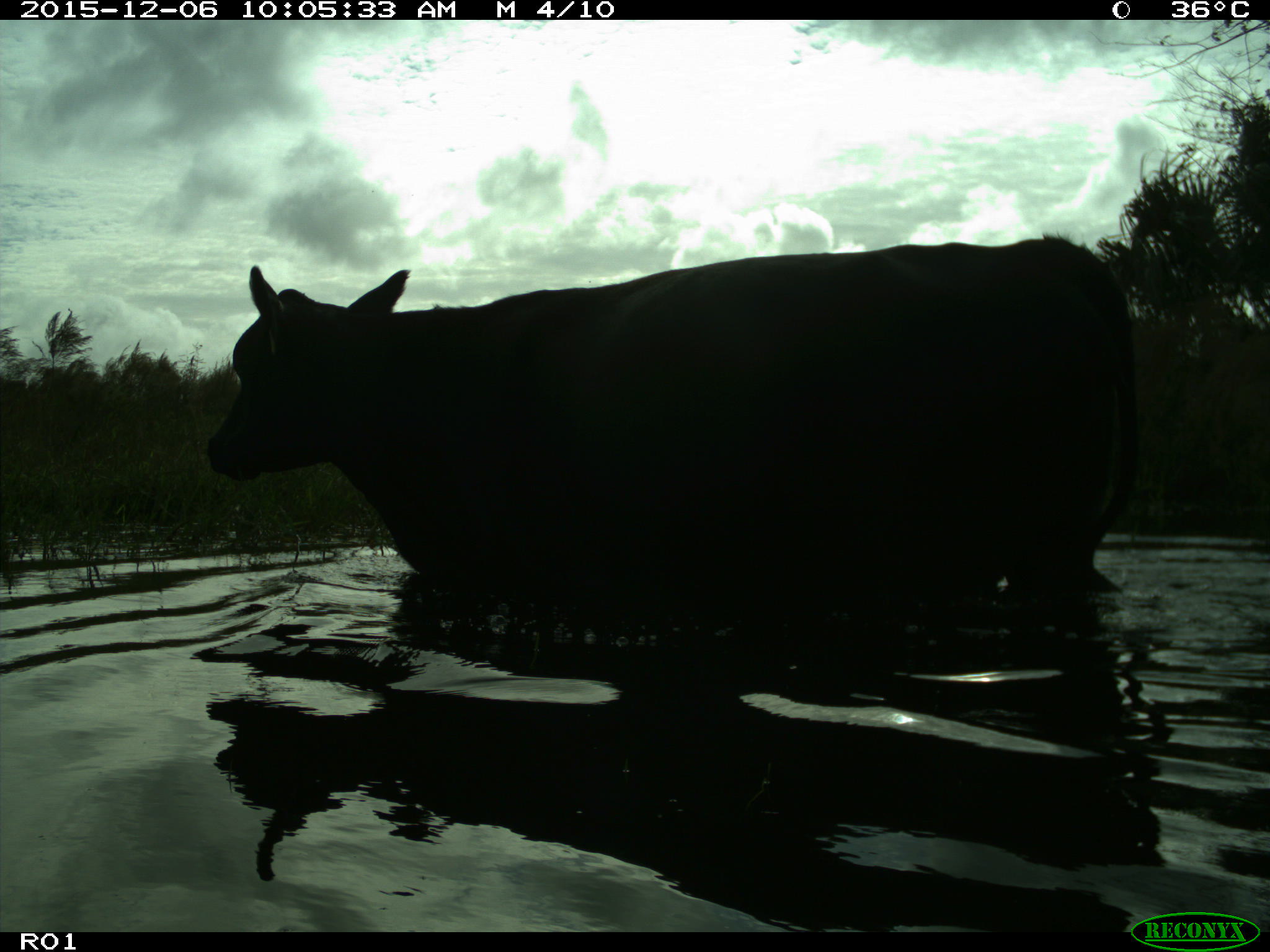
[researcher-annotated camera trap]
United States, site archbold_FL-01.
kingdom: Animalia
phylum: Chordata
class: Mammalia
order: Artiodactyla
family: Bovidae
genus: Bos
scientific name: Bos taurus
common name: domestic cow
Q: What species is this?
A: Bos taurus (domestic cow).